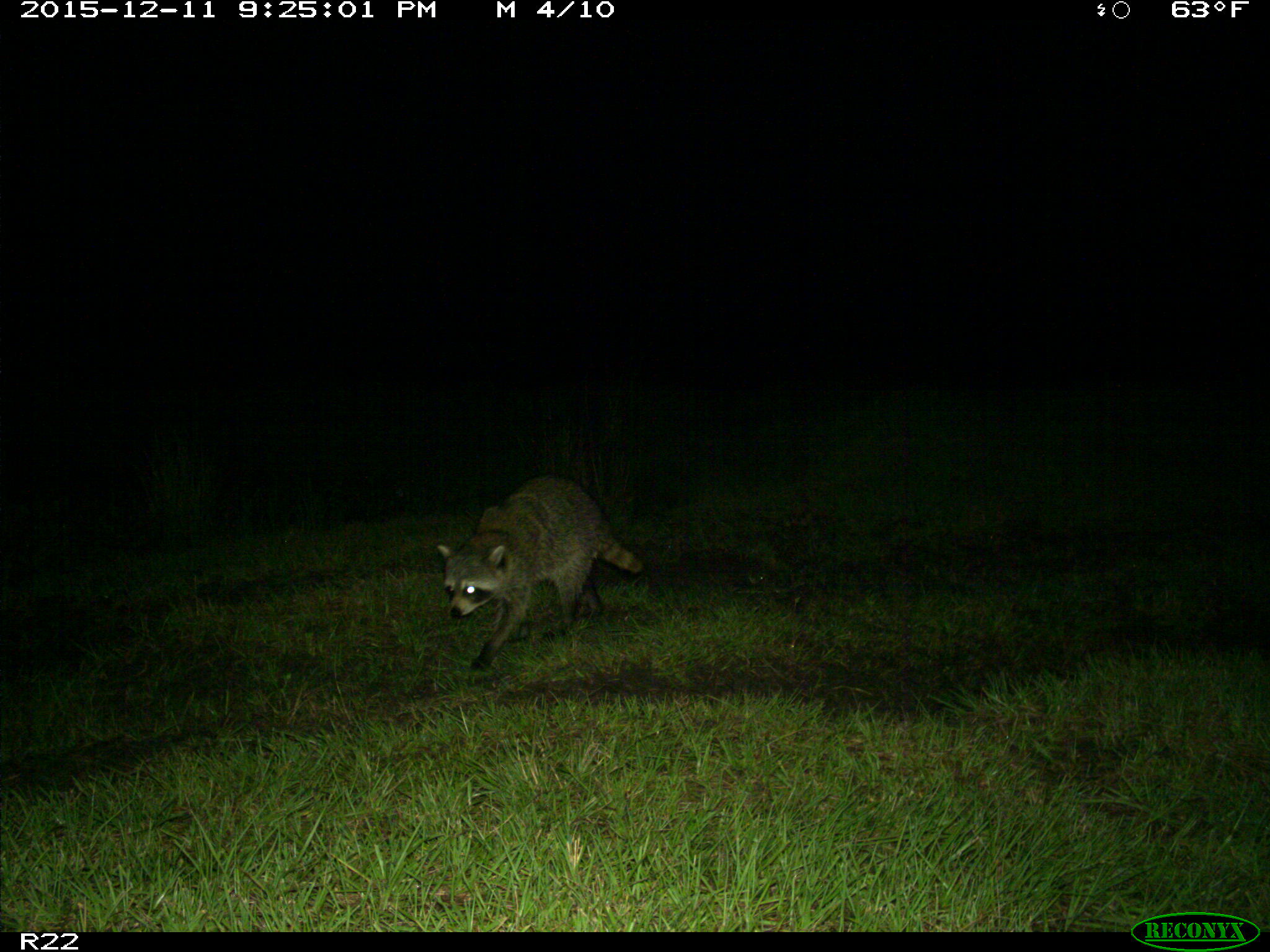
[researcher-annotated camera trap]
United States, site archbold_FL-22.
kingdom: Animalia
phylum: Chordata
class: Mammalia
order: Carnivora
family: Procyonidae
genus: Procyon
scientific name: Procyon lotor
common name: common raccoon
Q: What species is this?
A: Procyon lotor (common raccoon).